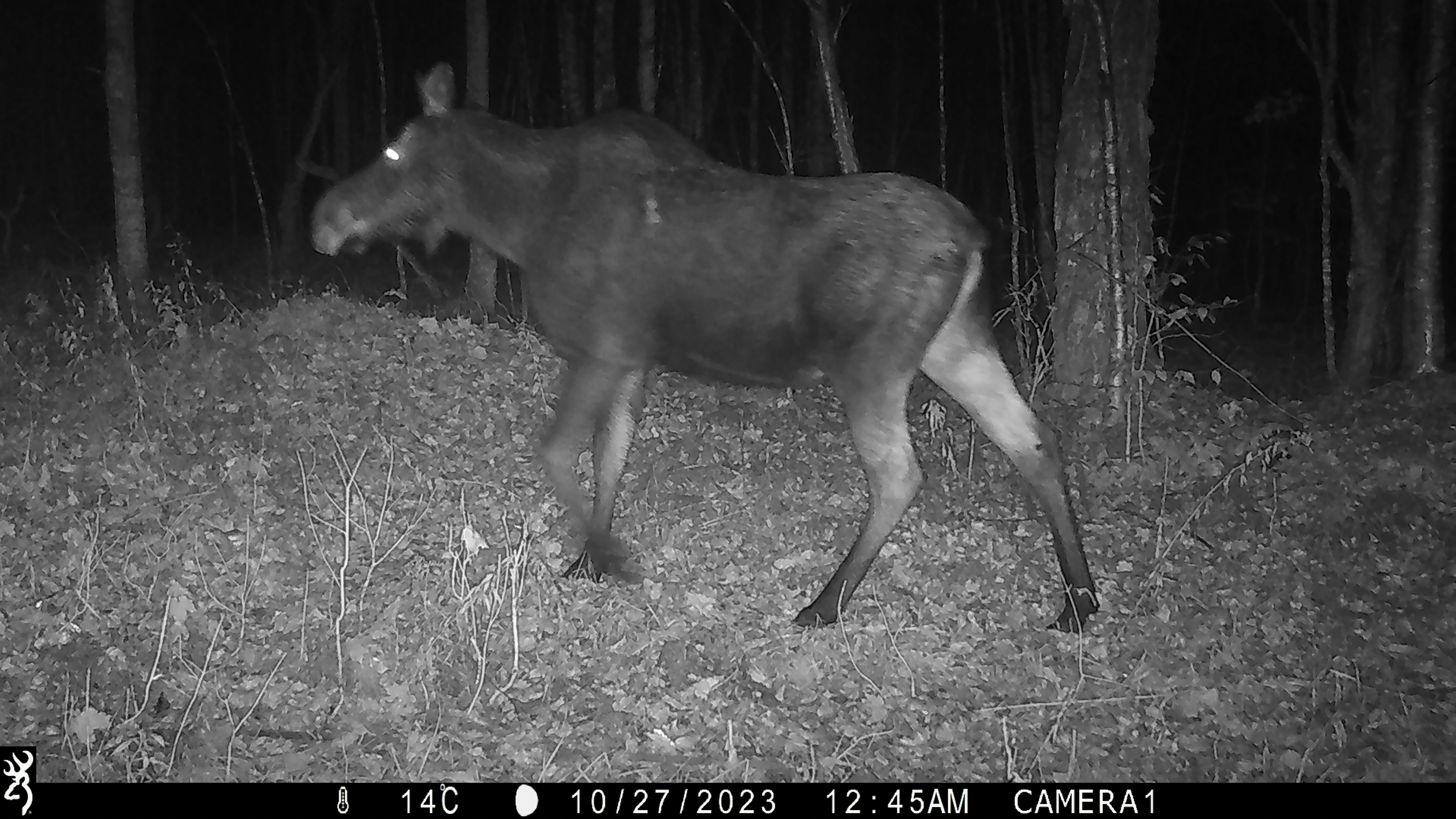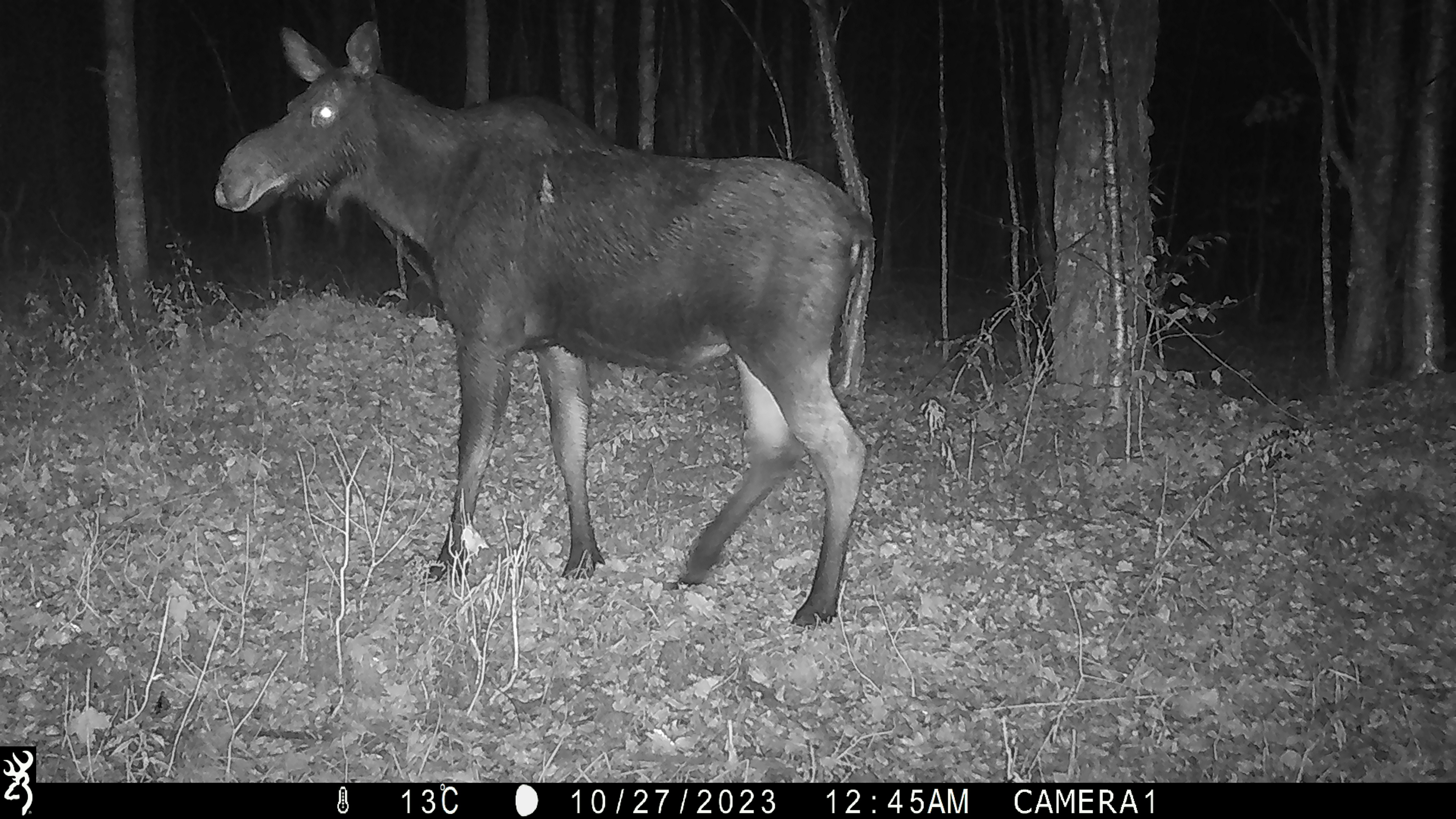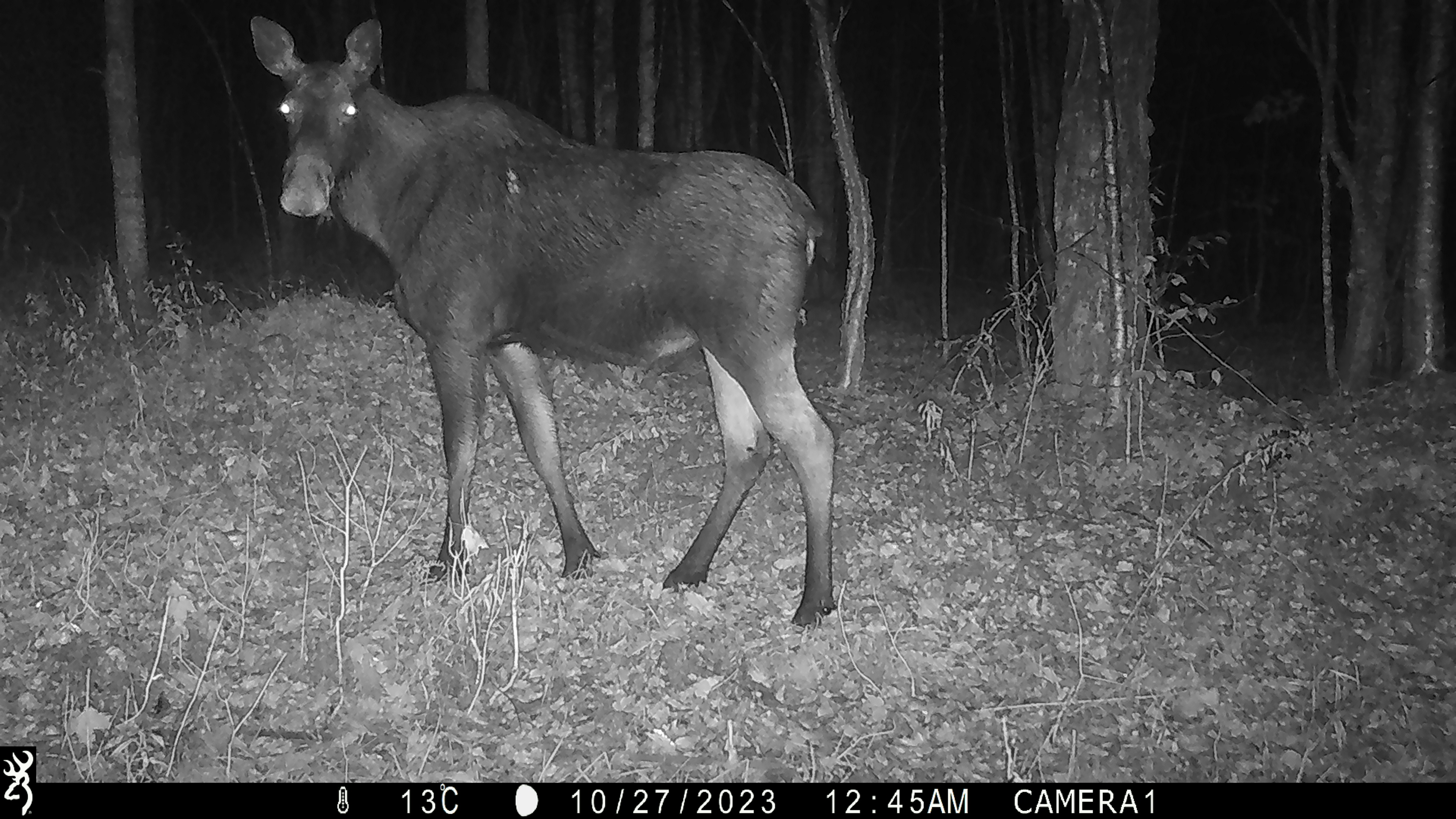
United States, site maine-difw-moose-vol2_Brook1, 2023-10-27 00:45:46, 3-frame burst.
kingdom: Animalia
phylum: Chordata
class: Mammalia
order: Artiodactyla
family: Cervidae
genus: Alces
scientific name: Alces alces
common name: moose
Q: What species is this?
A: Moose (Alces alces).